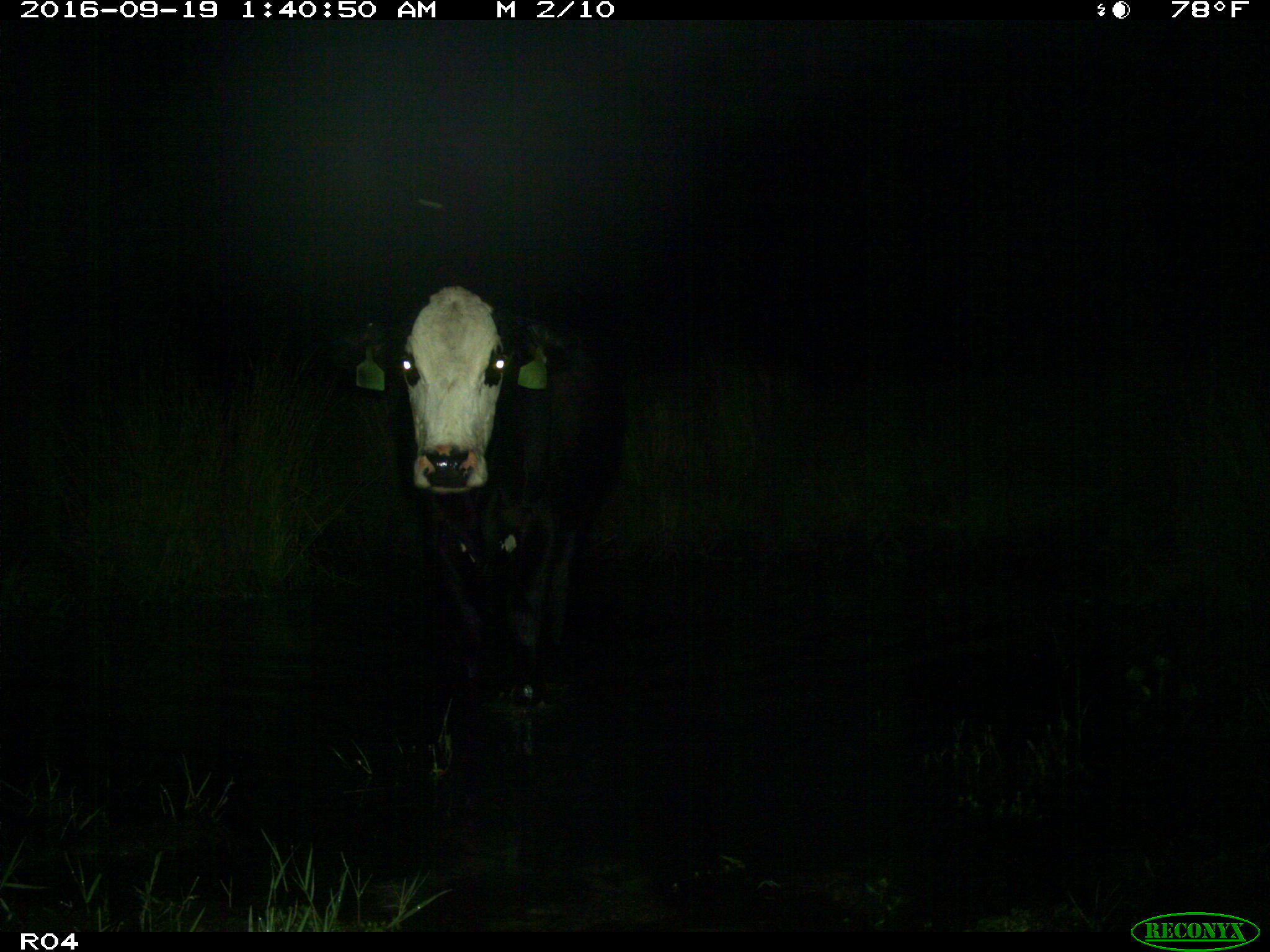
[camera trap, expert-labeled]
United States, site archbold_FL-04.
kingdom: Animalia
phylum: Chordata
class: Mammalia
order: Artiodactyla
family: Bovidae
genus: Bos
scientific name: Bos taurus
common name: domestic cow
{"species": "Bos taurus (domestic cow)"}